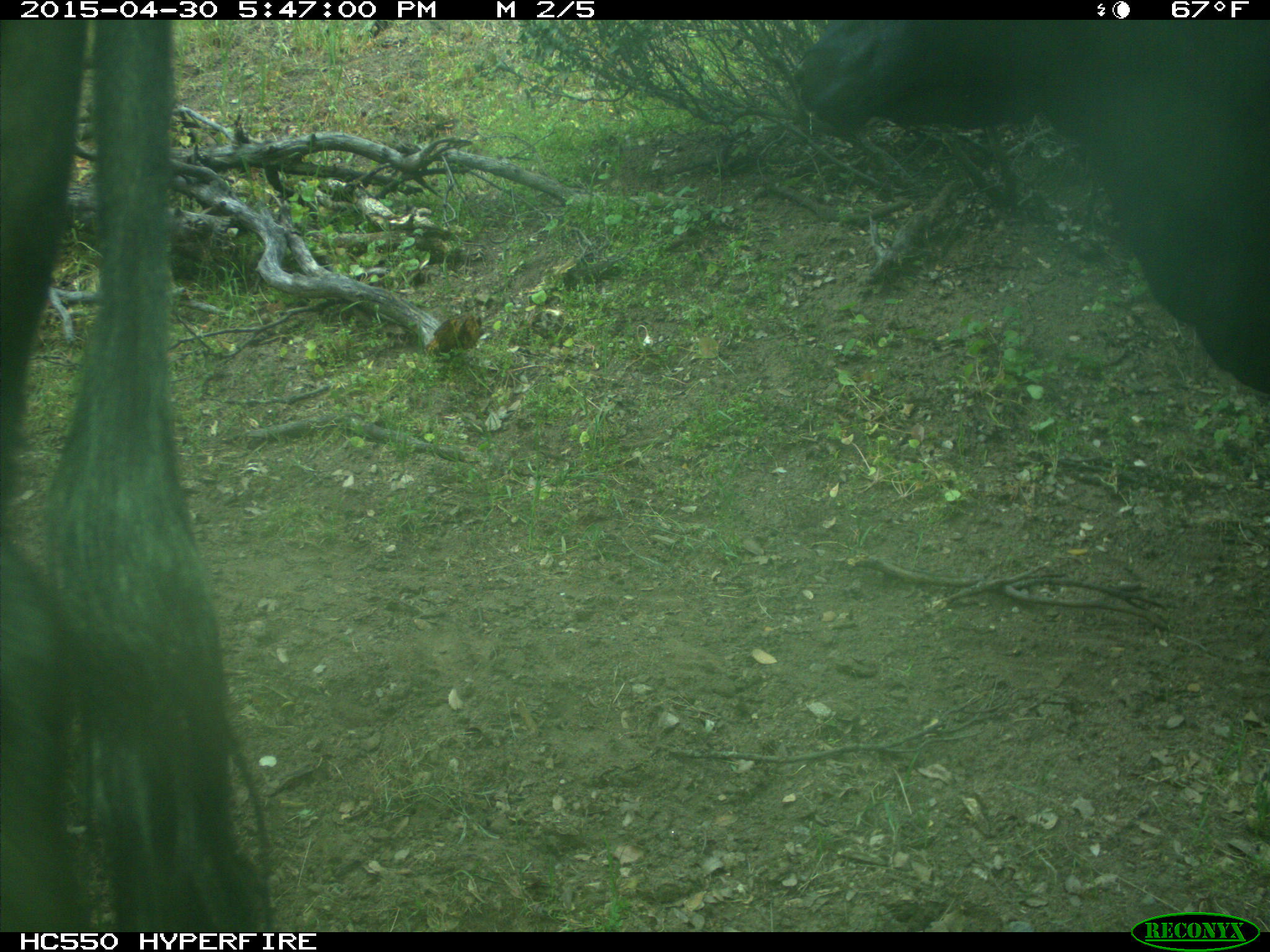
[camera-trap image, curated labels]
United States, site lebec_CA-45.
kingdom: Animalia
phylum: Chordata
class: Mammalia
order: Artiodactyla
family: Bovidae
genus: Bos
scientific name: Bos taurus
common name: domestic cow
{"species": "Bos taurus (domestic cow)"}